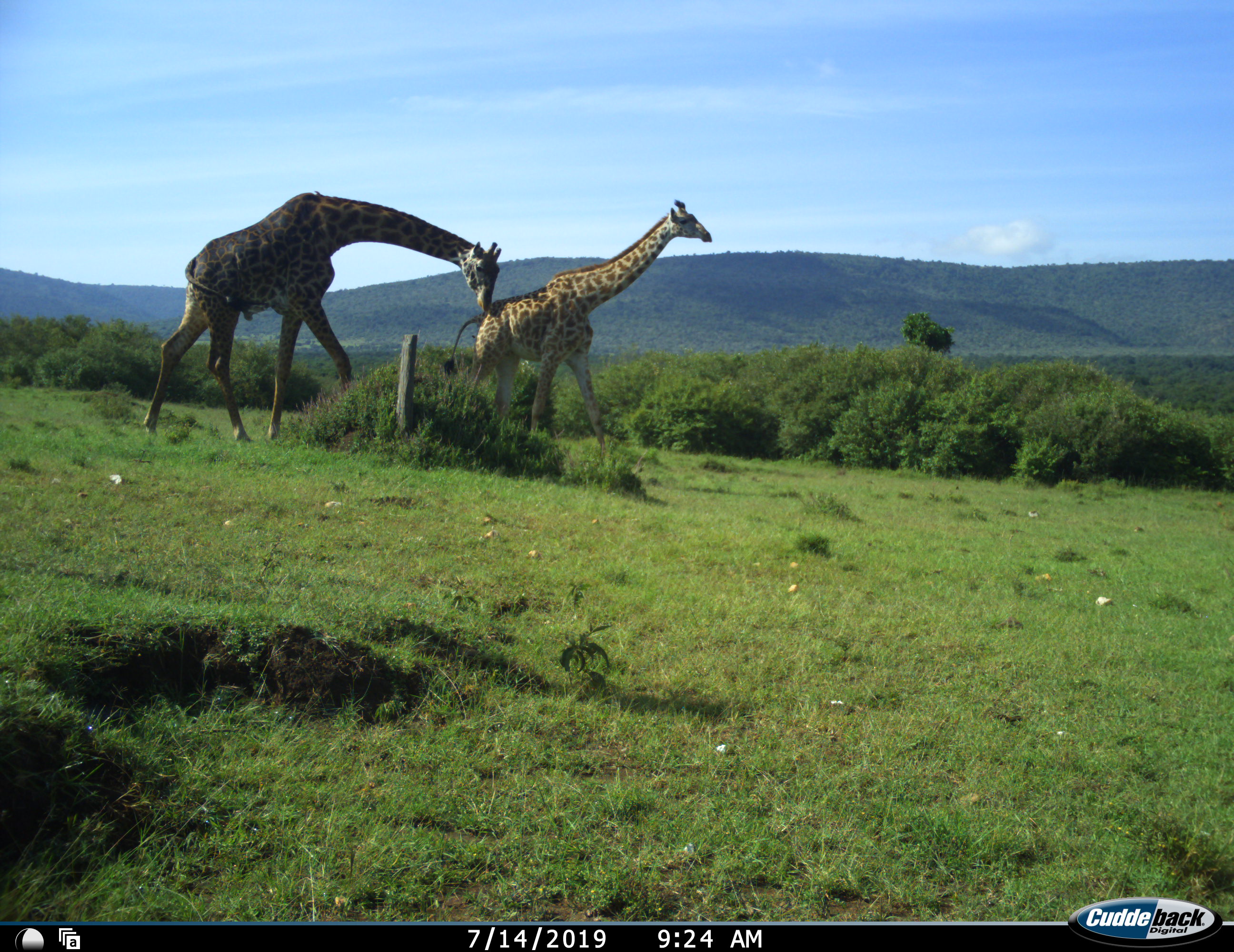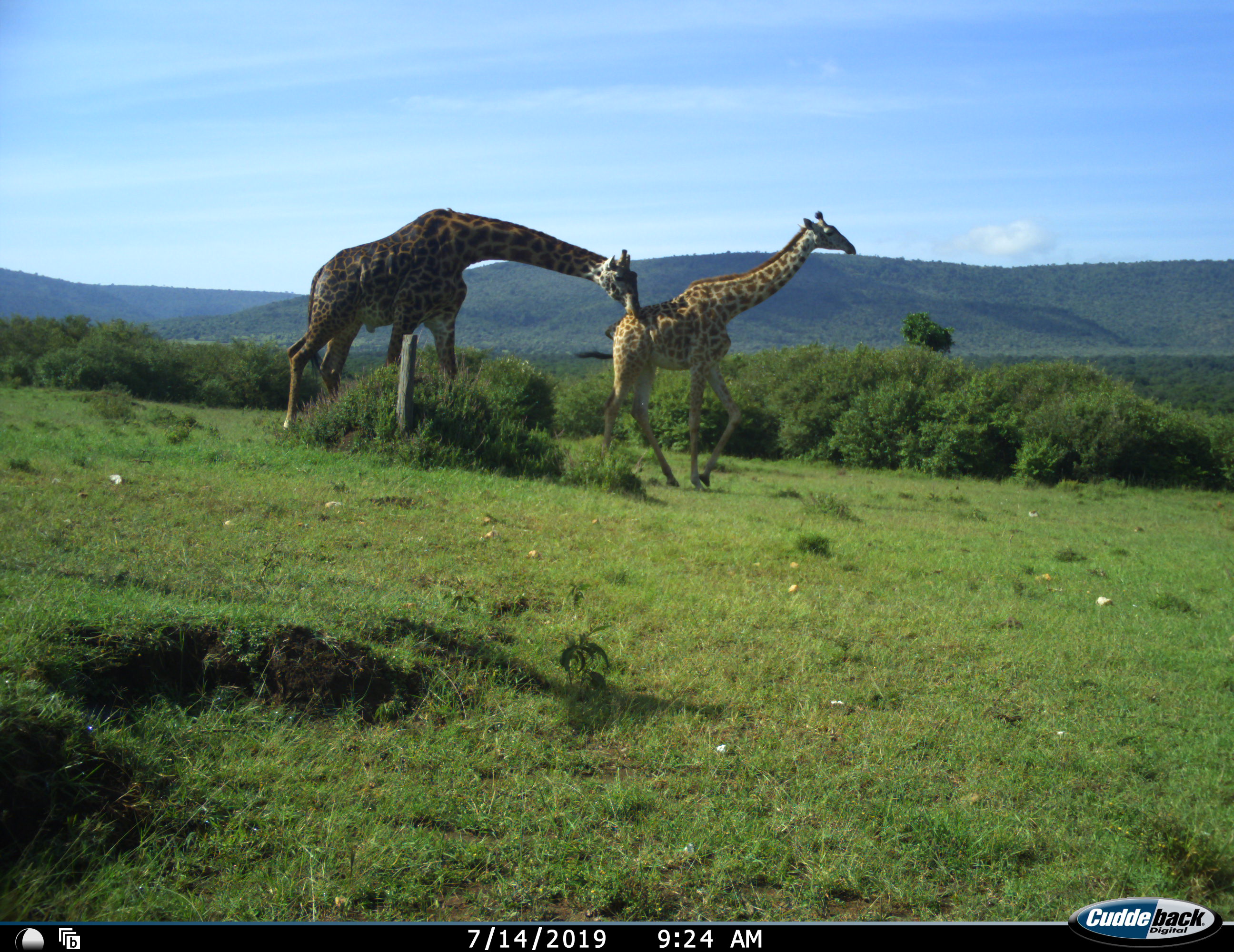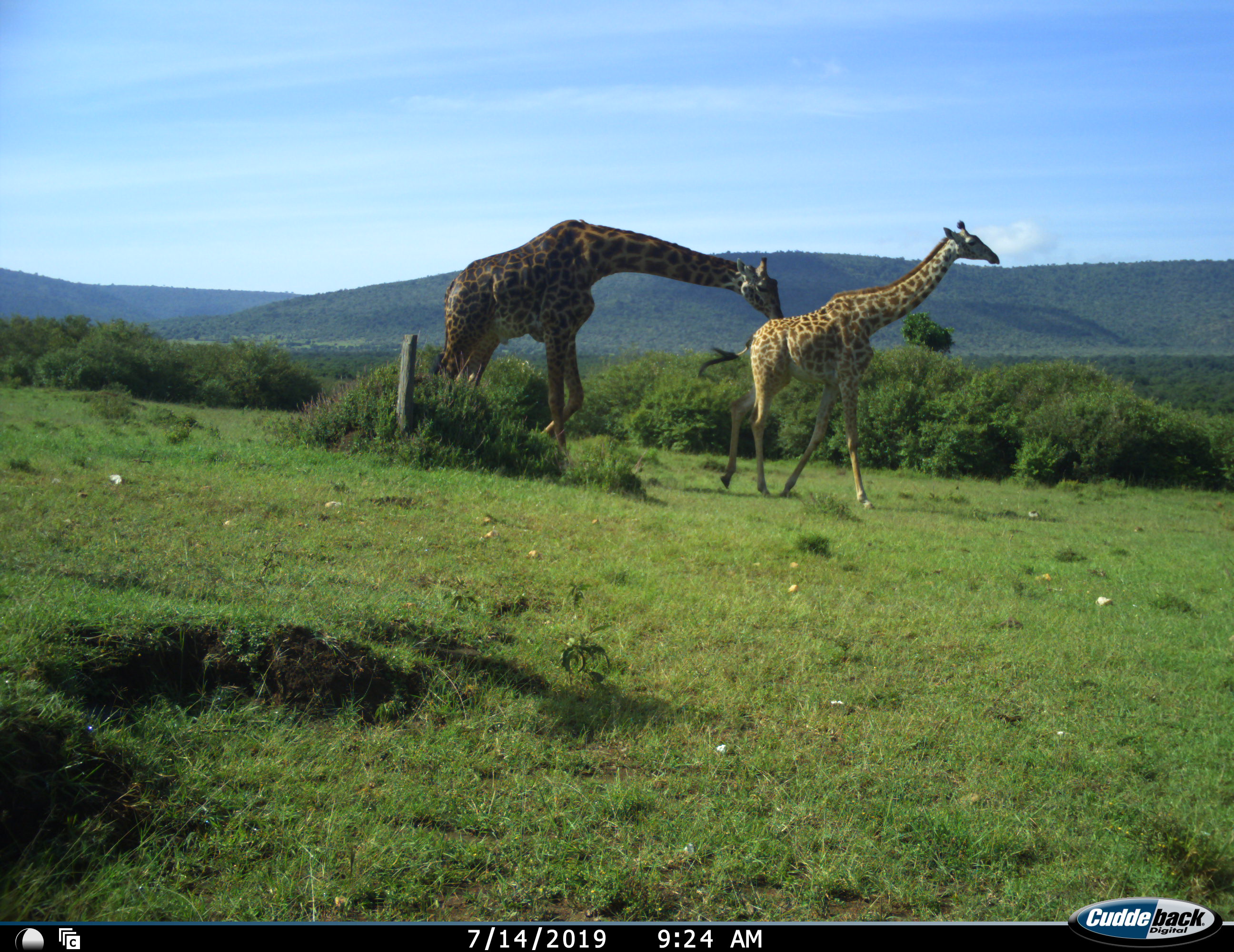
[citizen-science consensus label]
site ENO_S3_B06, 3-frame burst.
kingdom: Animalia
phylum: Chordata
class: Mammalia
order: Artiodactyla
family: Giraffidae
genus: Giraffa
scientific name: Giraffa camelopardalis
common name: giraffe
Giraffe (Giraffa camelopardalis), count 2. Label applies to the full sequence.